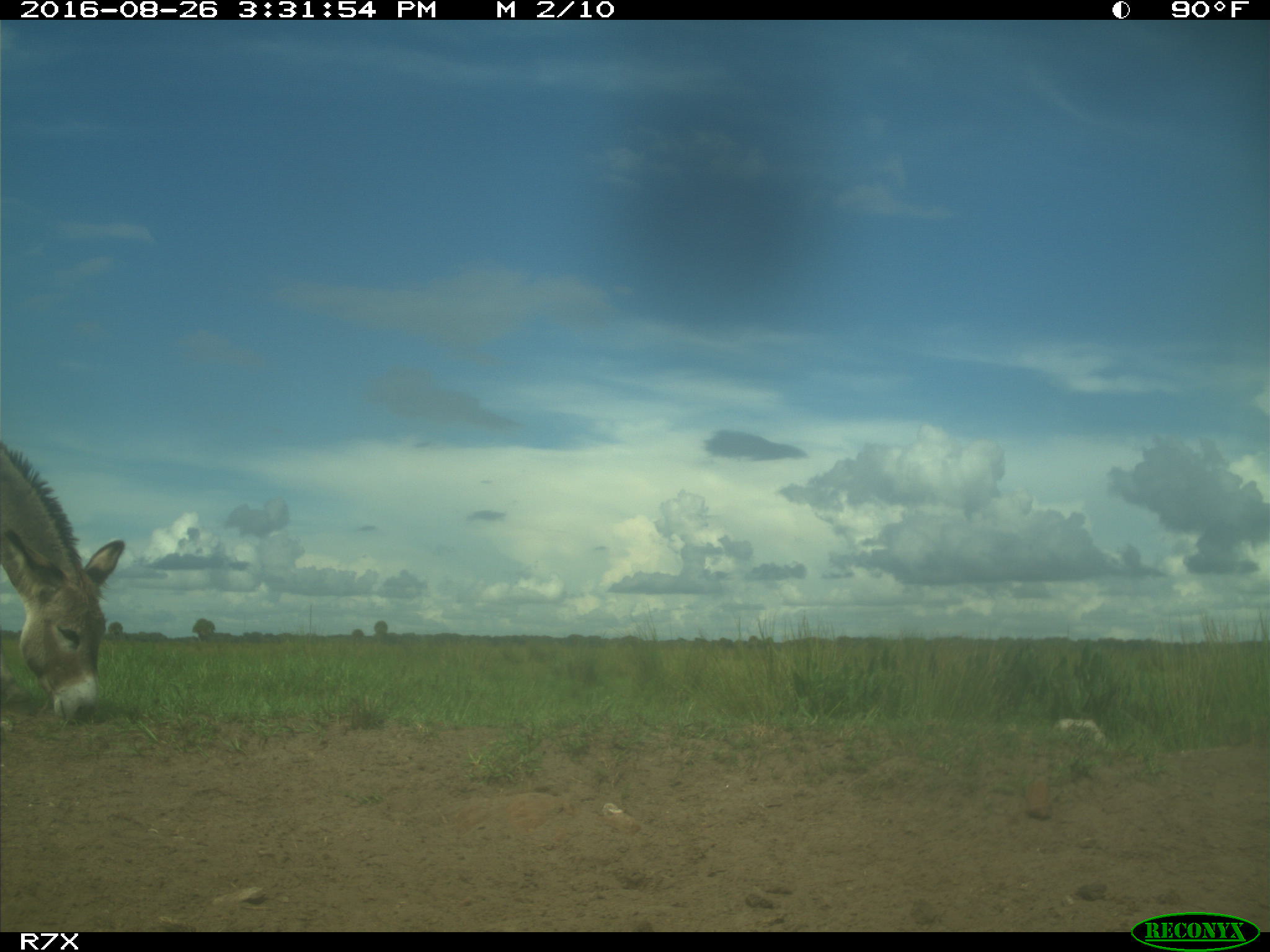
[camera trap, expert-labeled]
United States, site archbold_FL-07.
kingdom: Animalia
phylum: Chordata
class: Mammalia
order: Perissodactyla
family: Equidae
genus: Equus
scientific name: Equus africanus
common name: african wild ass